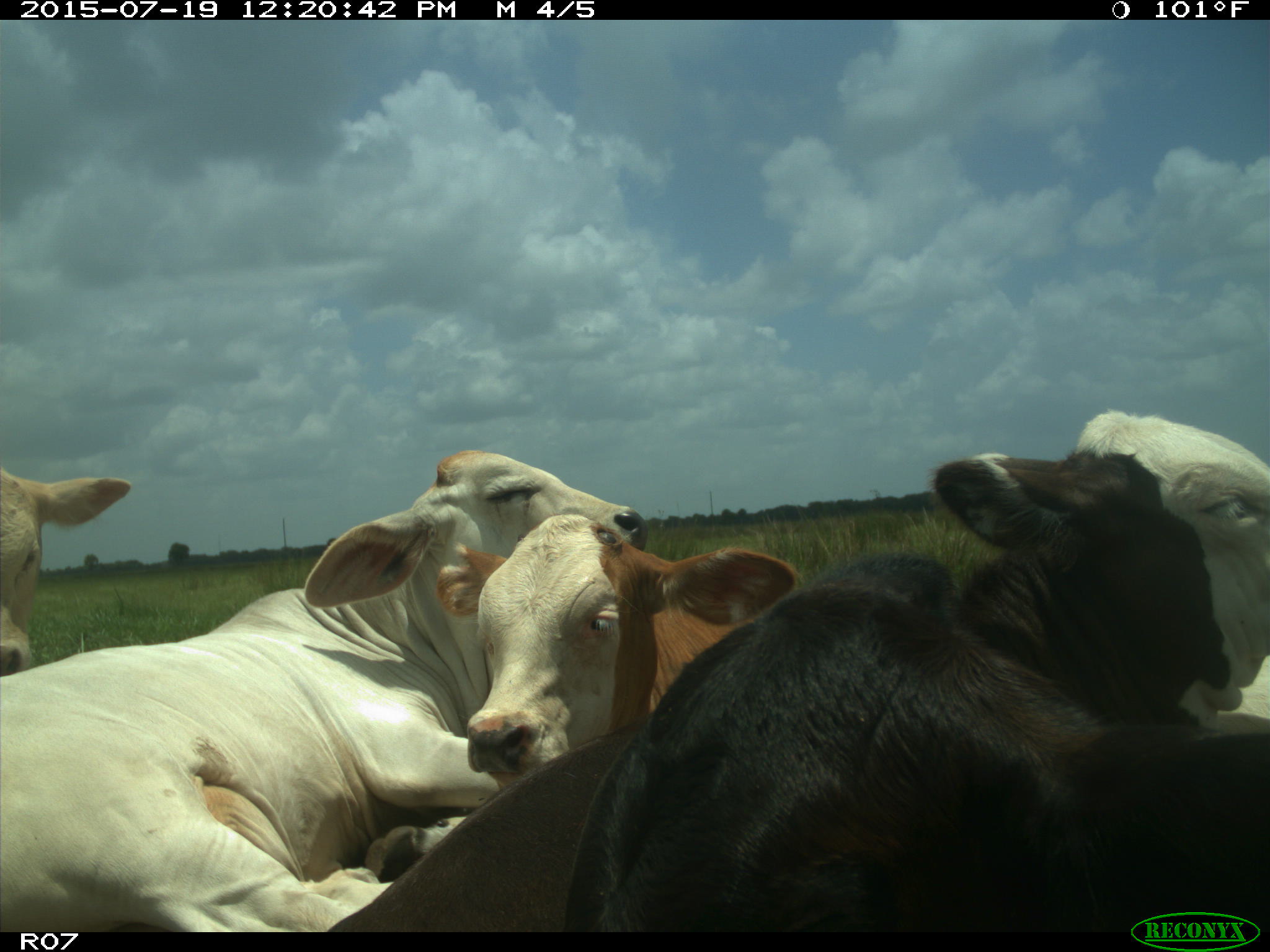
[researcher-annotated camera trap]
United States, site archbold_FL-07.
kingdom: Animalia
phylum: Chordata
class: Mammalia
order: Artiodactyla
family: Bovidae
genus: Bos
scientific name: Bos taurus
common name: domestic cow